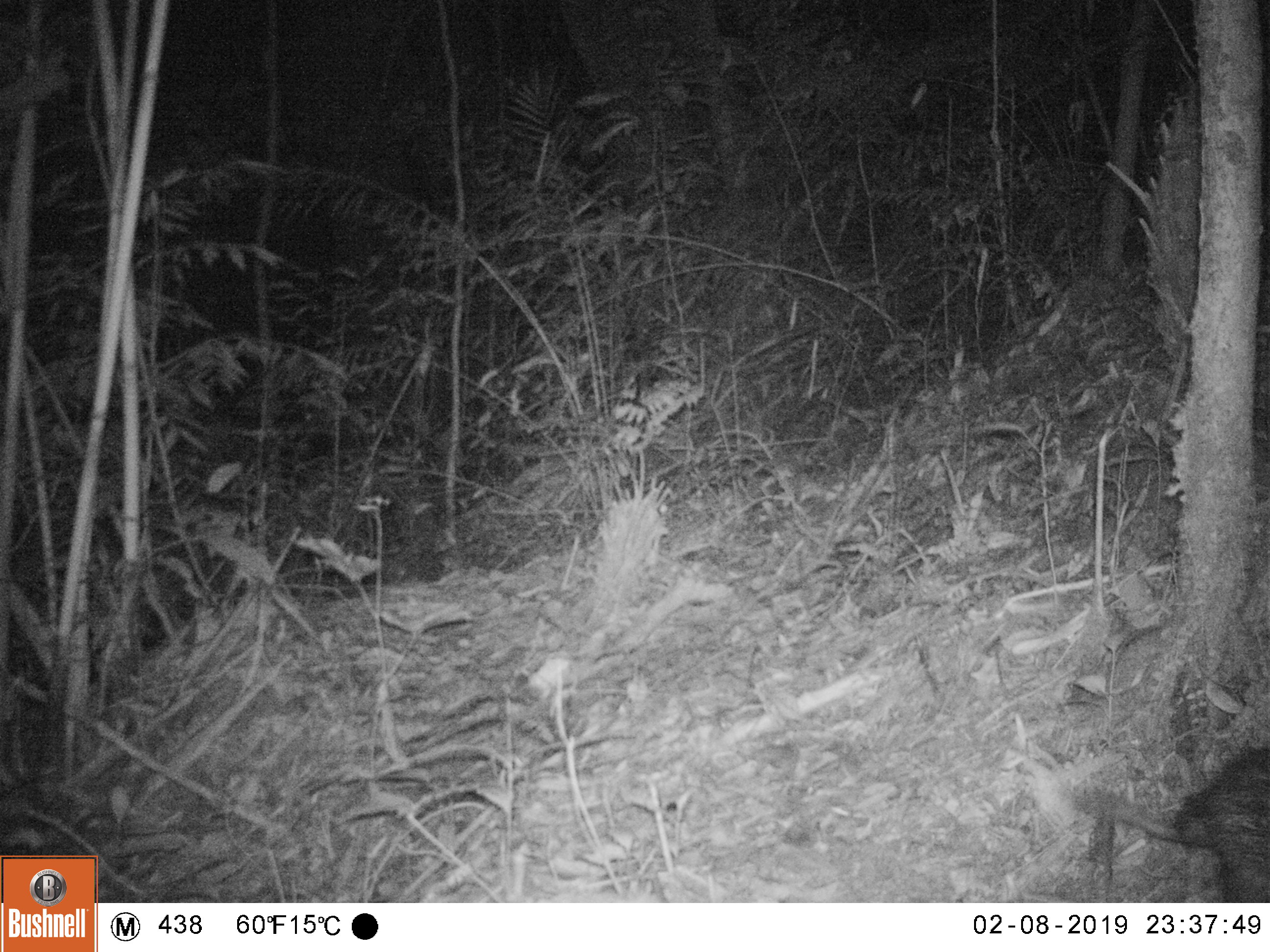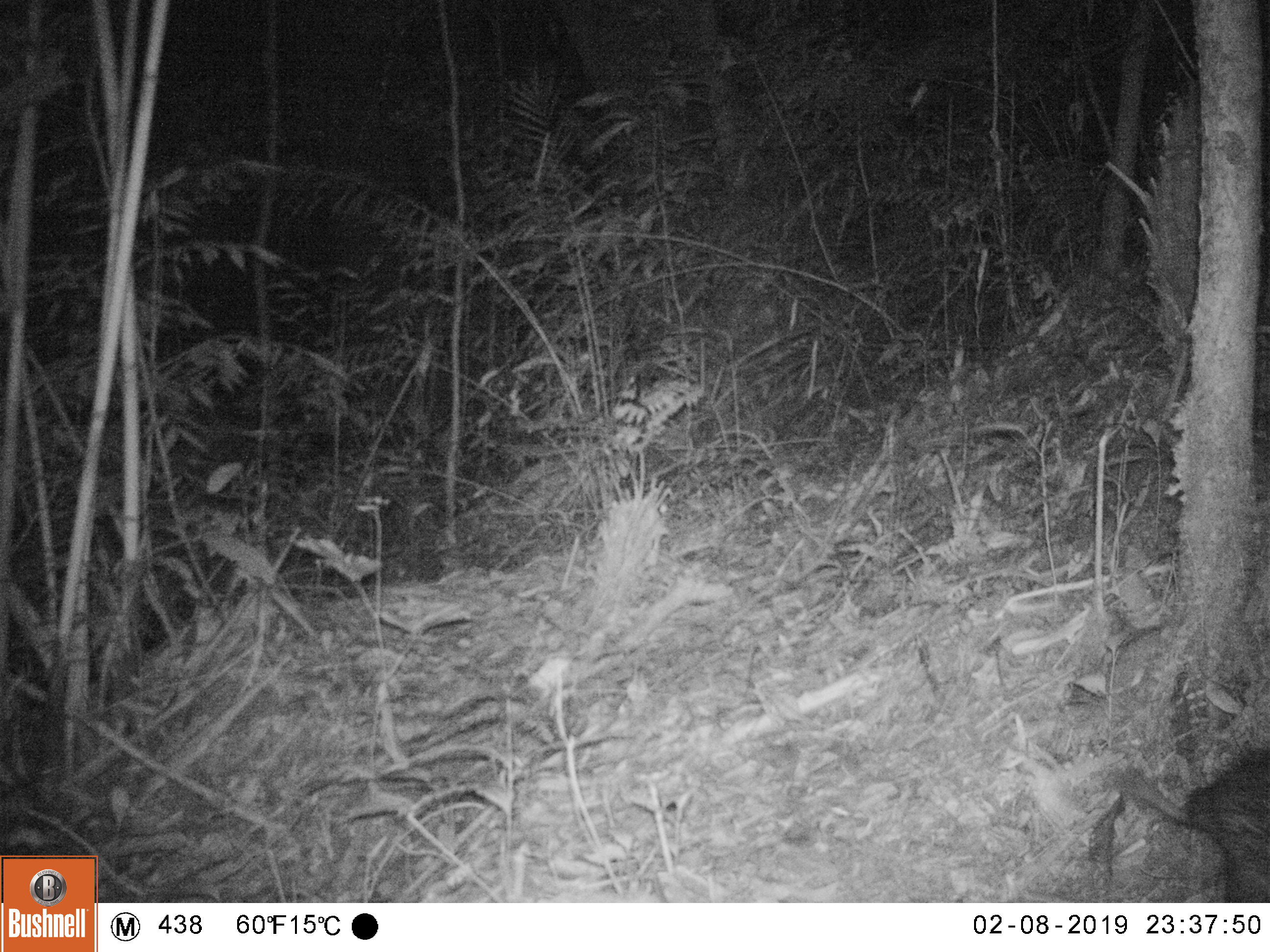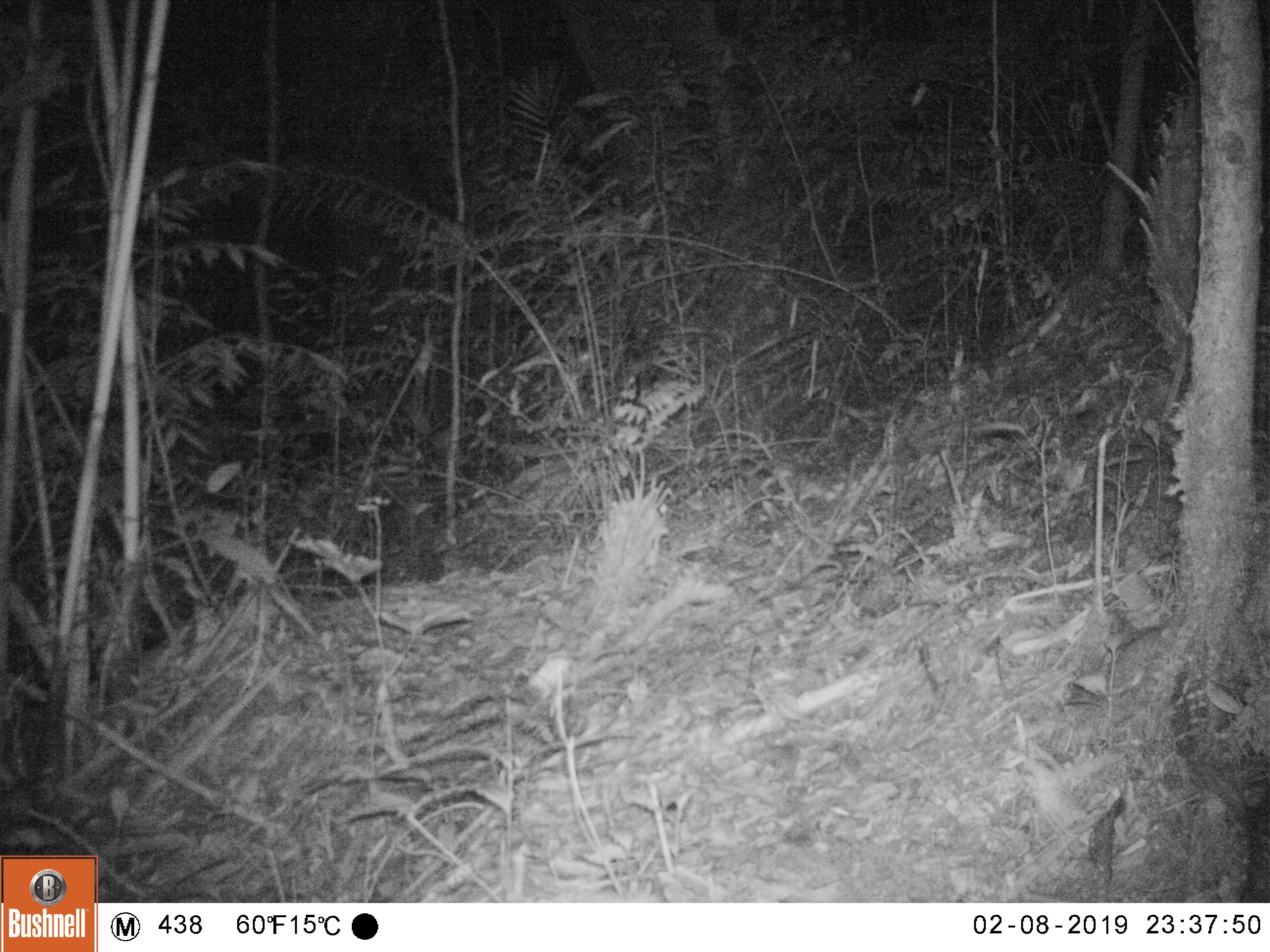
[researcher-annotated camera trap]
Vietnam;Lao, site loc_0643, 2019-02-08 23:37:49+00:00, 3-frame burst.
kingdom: Animalia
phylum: Chordata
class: Mammalia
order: Rodentia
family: Hystricidae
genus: Atherurus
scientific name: Atherurus macrourus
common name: asiatic brush-tailed porcupine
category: asiatic brush tailed porcupine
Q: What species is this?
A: Asiatic brush tailed porcupine (asiatic brush-tailed porcupine) (Atherurus macrourus).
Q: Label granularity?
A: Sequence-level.